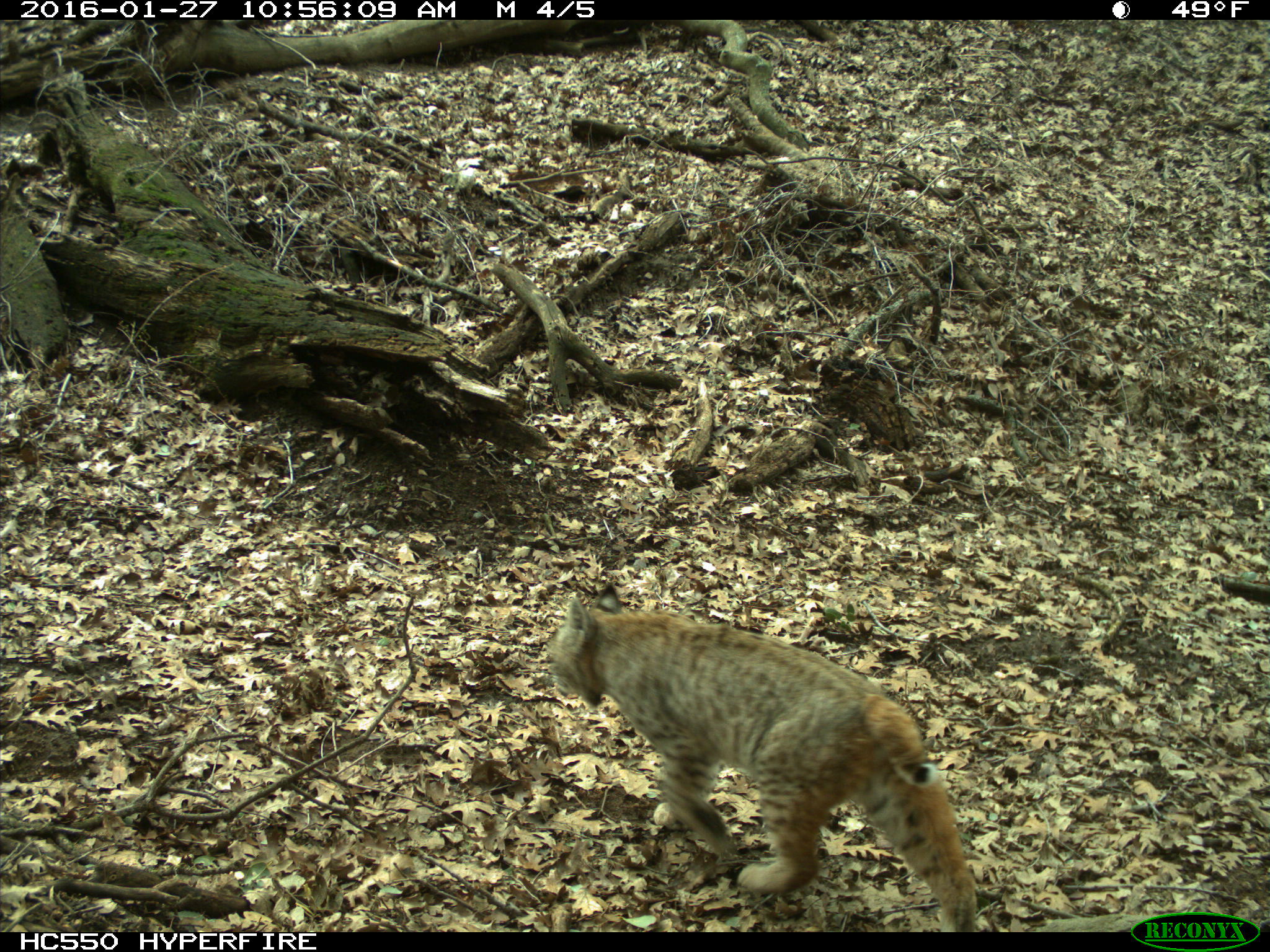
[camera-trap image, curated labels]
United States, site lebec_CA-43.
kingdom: Animalia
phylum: Chordata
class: Mammalia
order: Carnivora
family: Felidae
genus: Lynx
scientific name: Lynx rufus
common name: bobcat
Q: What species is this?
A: Lynx rufus (bobcat).